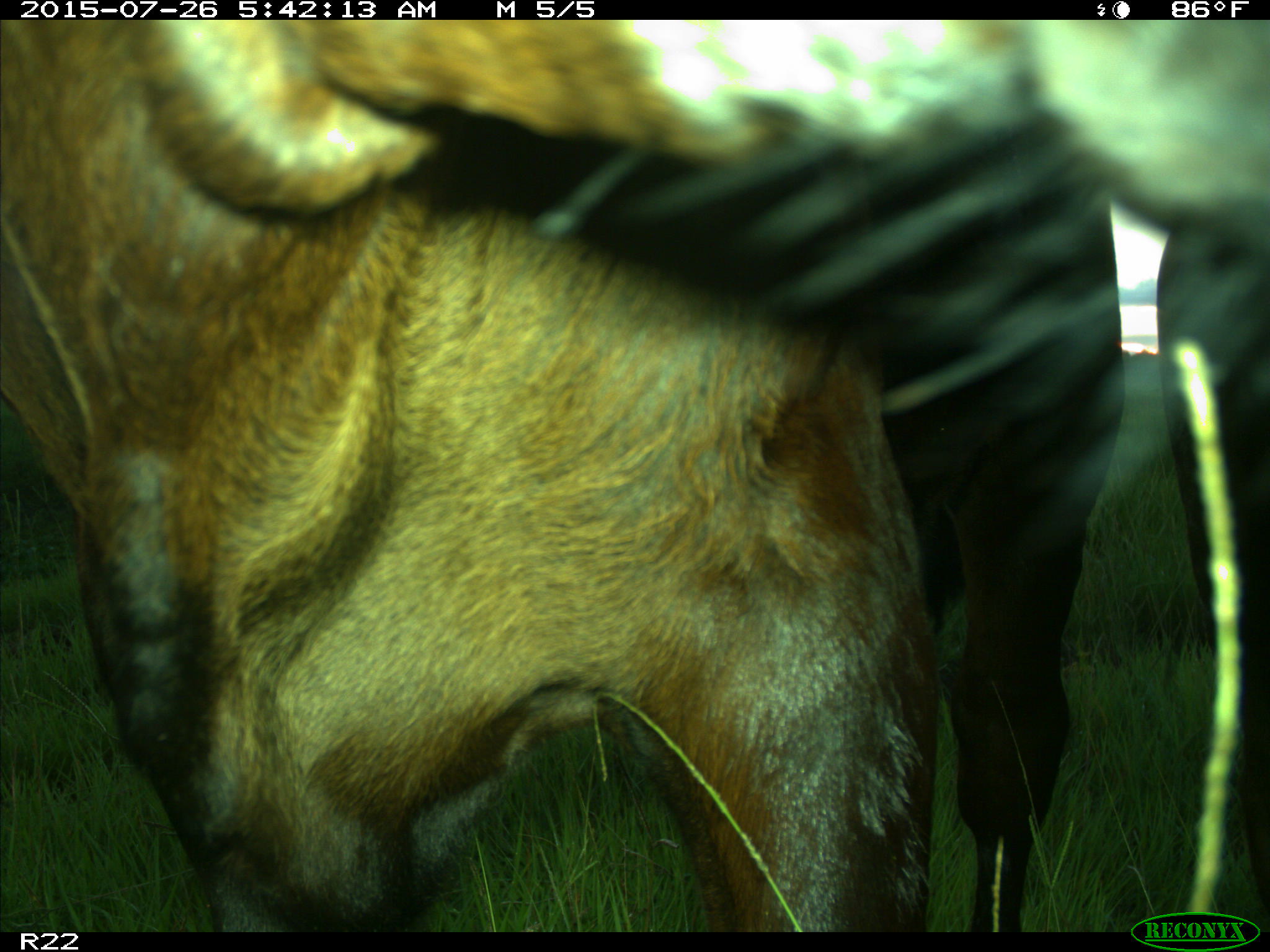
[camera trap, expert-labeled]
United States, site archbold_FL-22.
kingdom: Animalia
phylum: Chordata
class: Mammalia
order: Artiodactyla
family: Bovidae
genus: Bos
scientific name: Bos taurus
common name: domestic cow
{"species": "Bos taurus (domestic cow)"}